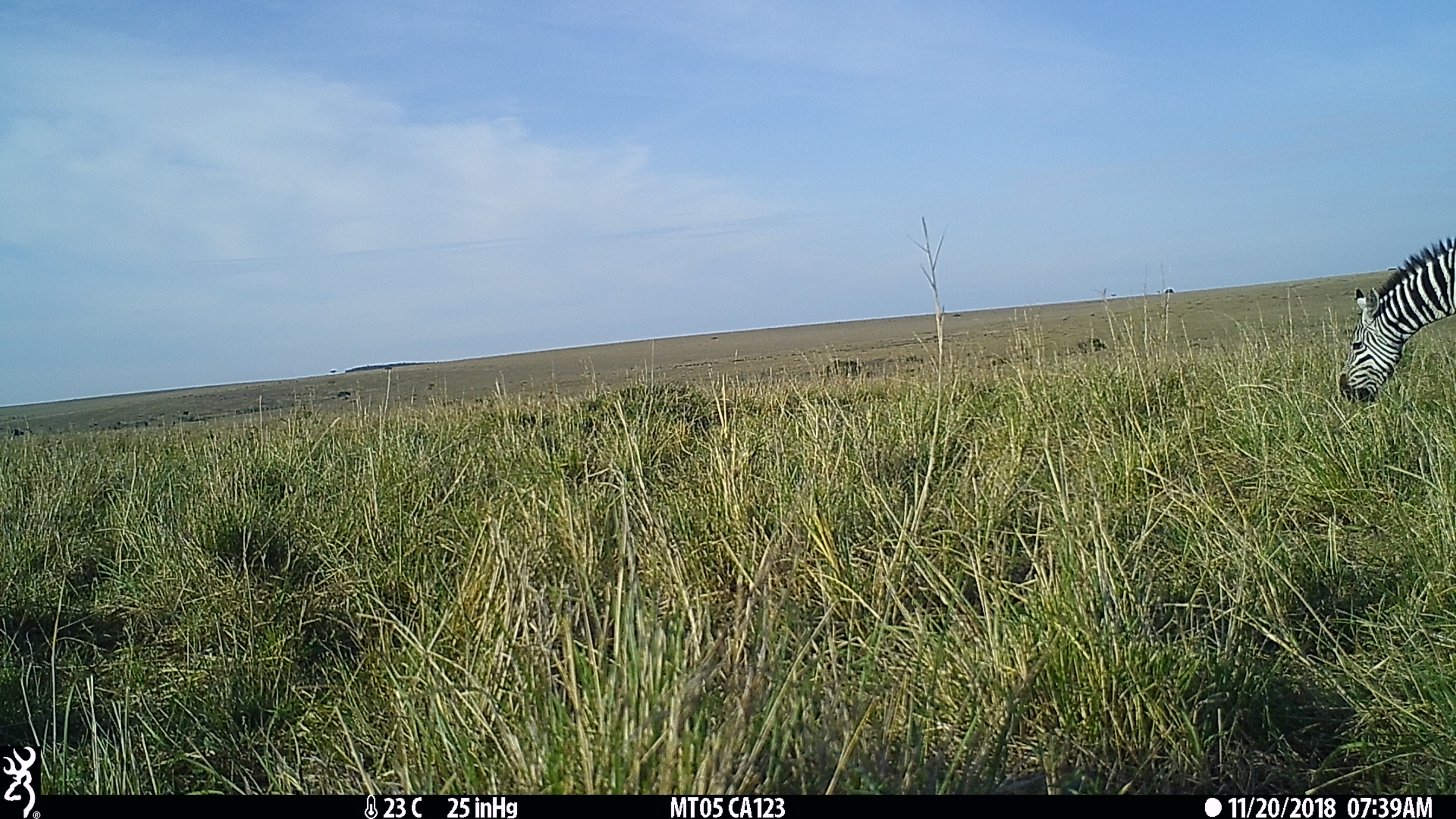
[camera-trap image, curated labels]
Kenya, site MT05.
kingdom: Animalia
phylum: Chordata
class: Mammalia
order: Perissodactyla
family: Equidae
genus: Equus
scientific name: Equus quagga burchellii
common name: burchell's zebra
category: zebra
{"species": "zebra (burchell's zebra) (Equus quagga burchellii)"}